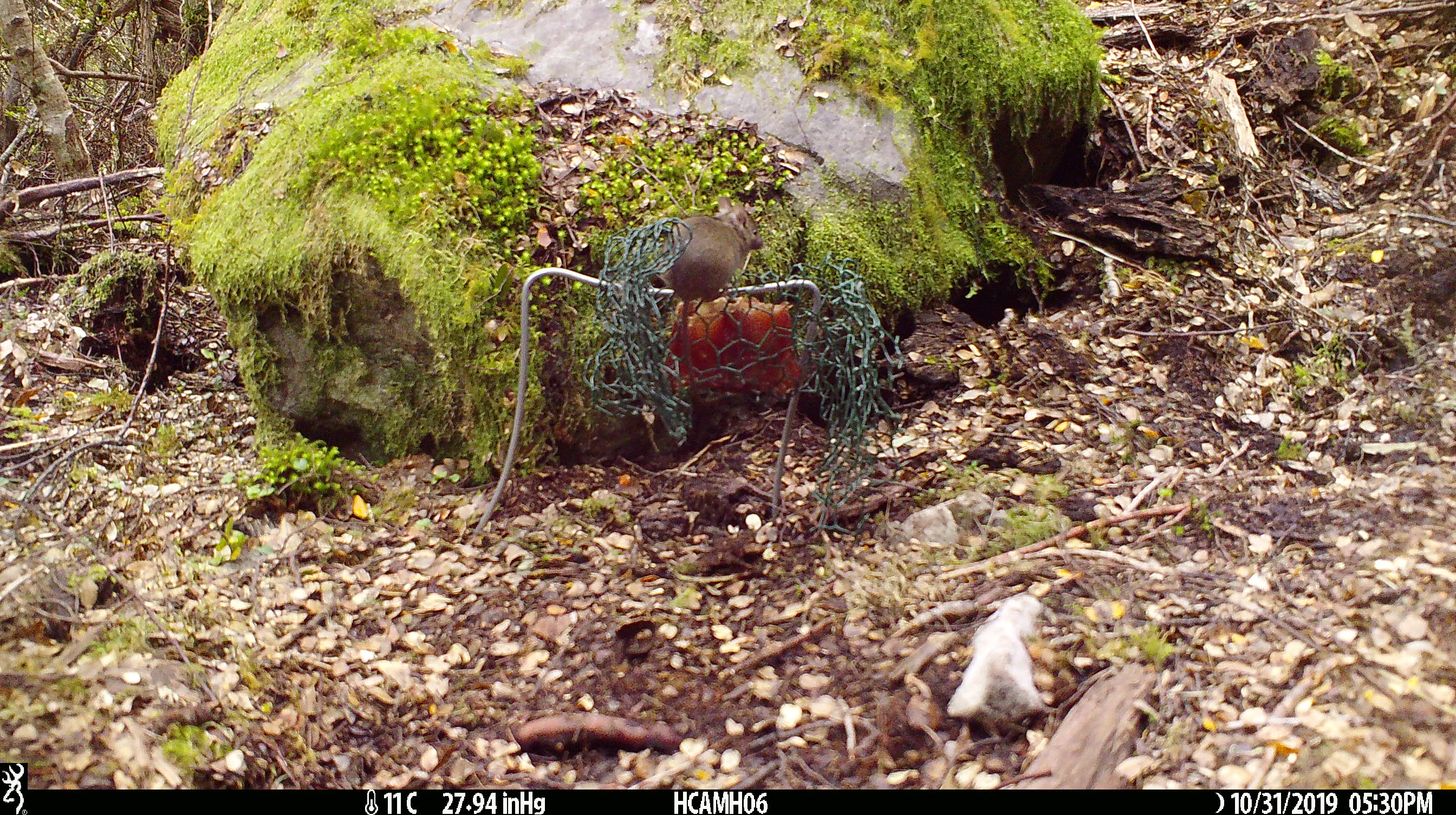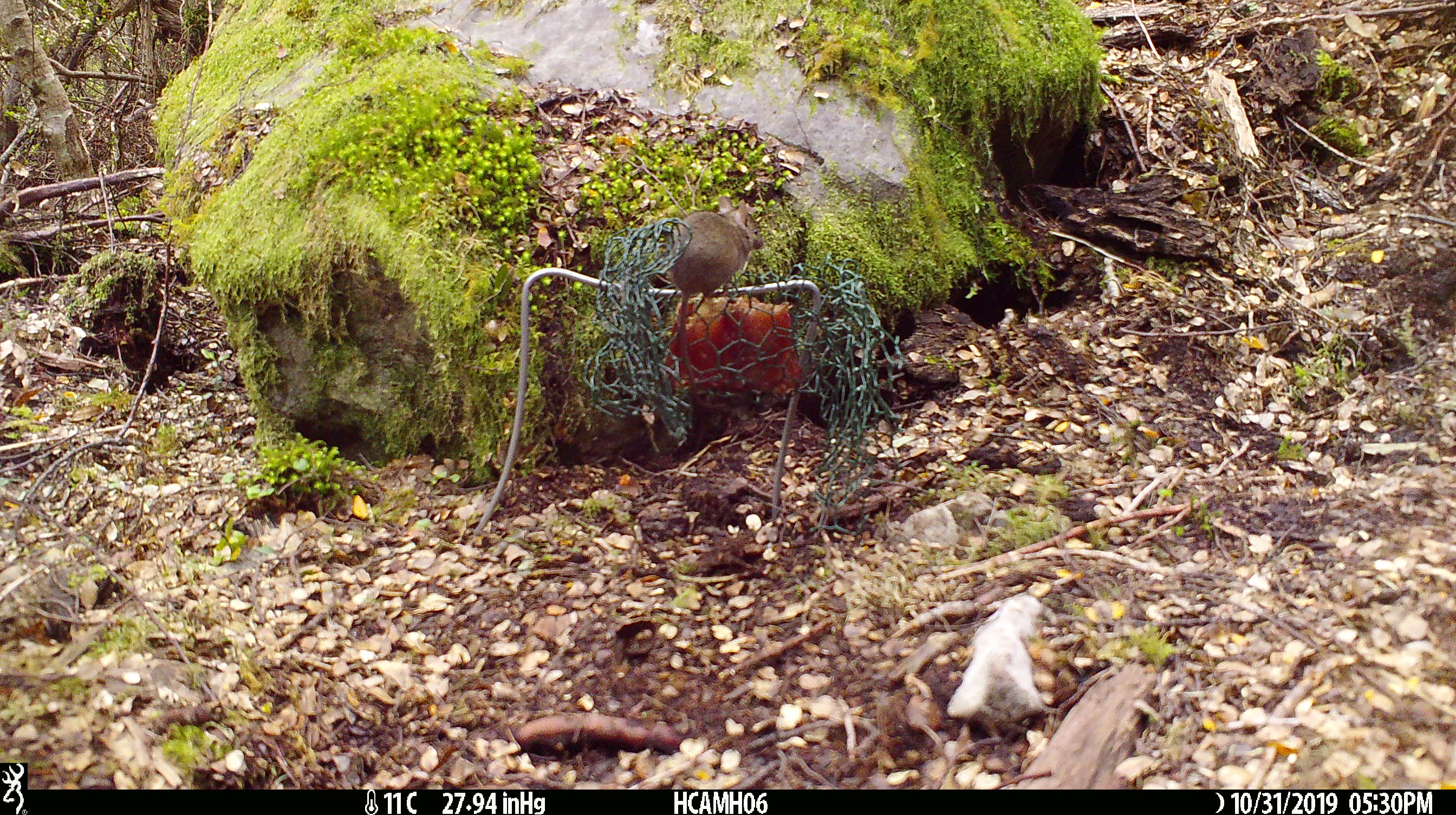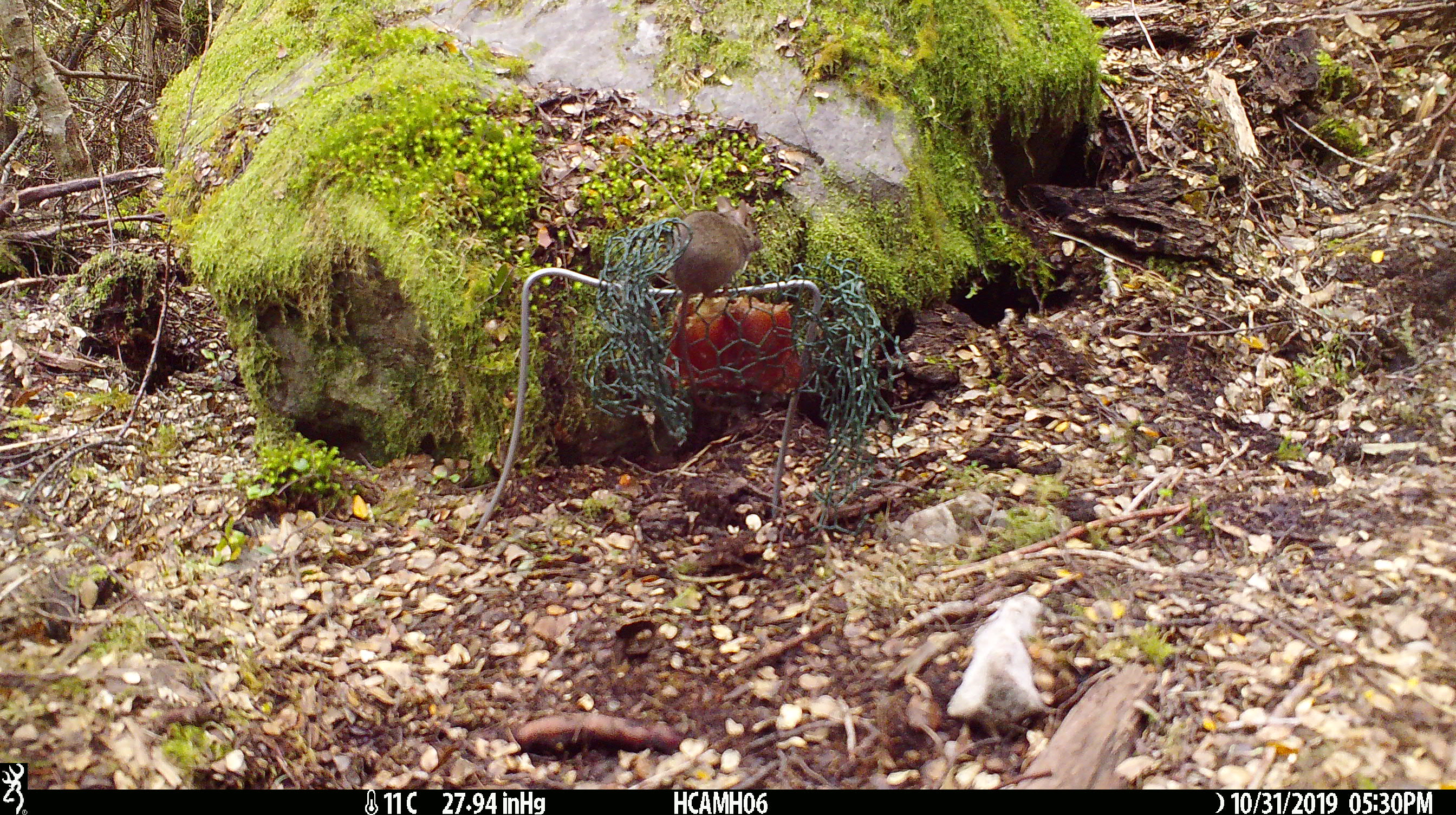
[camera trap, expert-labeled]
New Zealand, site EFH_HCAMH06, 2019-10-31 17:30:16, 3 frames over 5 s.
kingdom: Animalia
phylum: Chordata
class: Mammalia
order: Rodentia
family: Muridae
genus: Mus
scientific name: Mus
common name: mouse